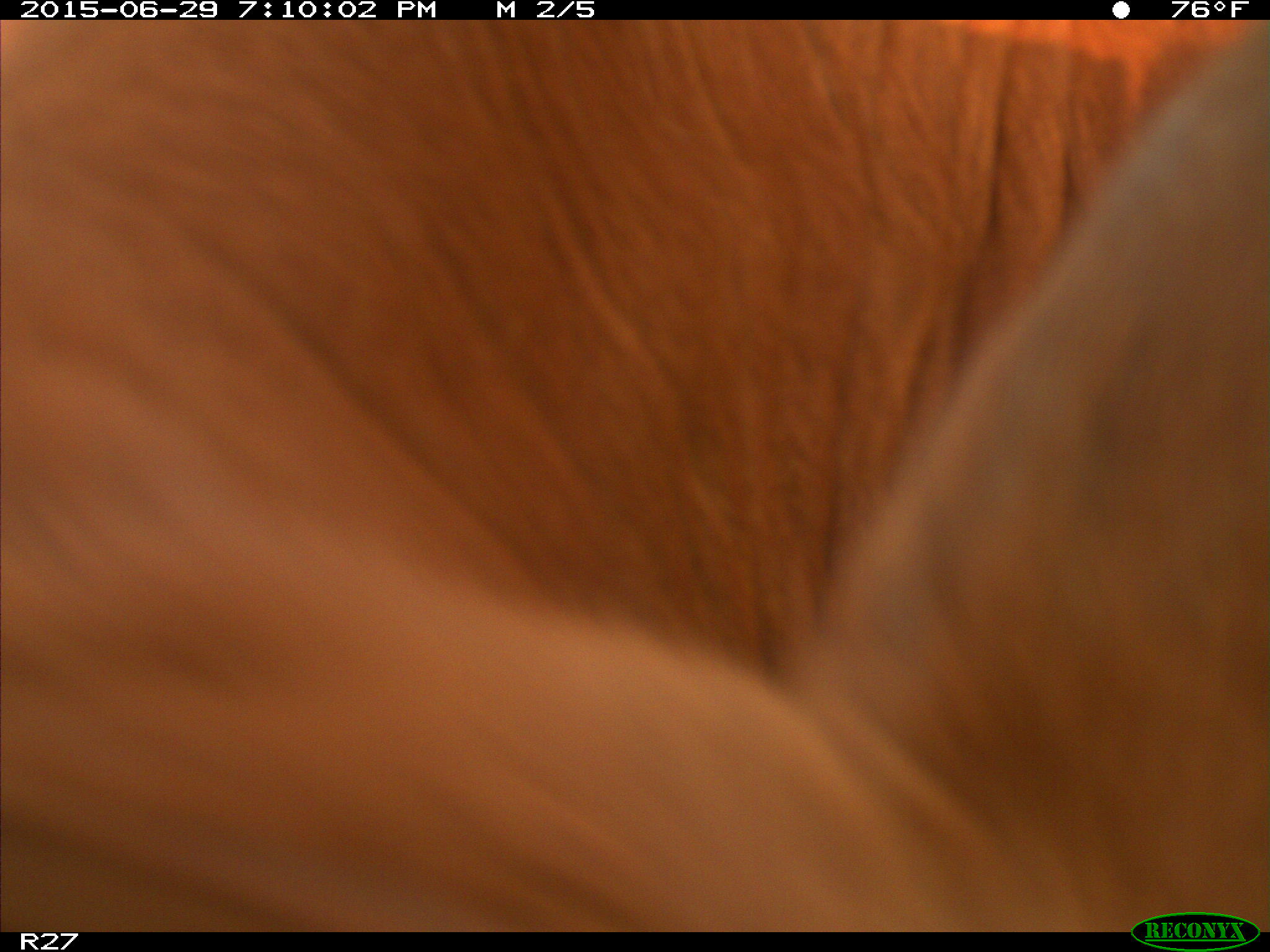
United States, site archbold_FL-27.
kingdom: Animalia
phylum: Chordata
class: Mammalia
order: Artiodactyla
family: Bovidae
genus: Bos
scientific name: Bos taurus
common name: domestic cow